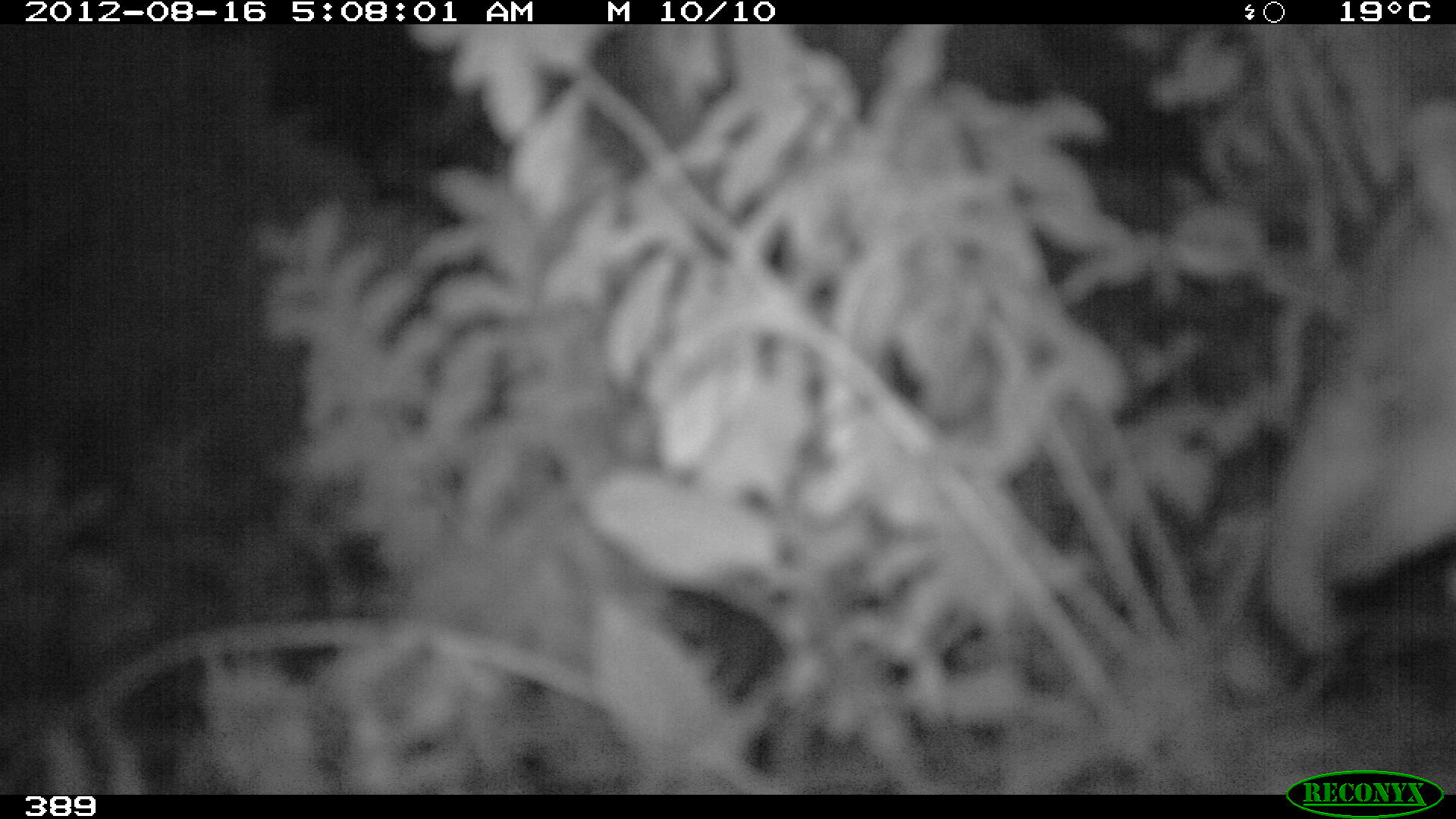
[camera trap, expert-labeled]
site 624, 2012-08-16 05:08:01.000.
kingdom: Animalia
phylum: Chordata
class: Mammalia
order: Perissodactyla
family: Tapiridae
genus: Tapirus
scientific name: Tapirus terrestris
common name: south american tapir